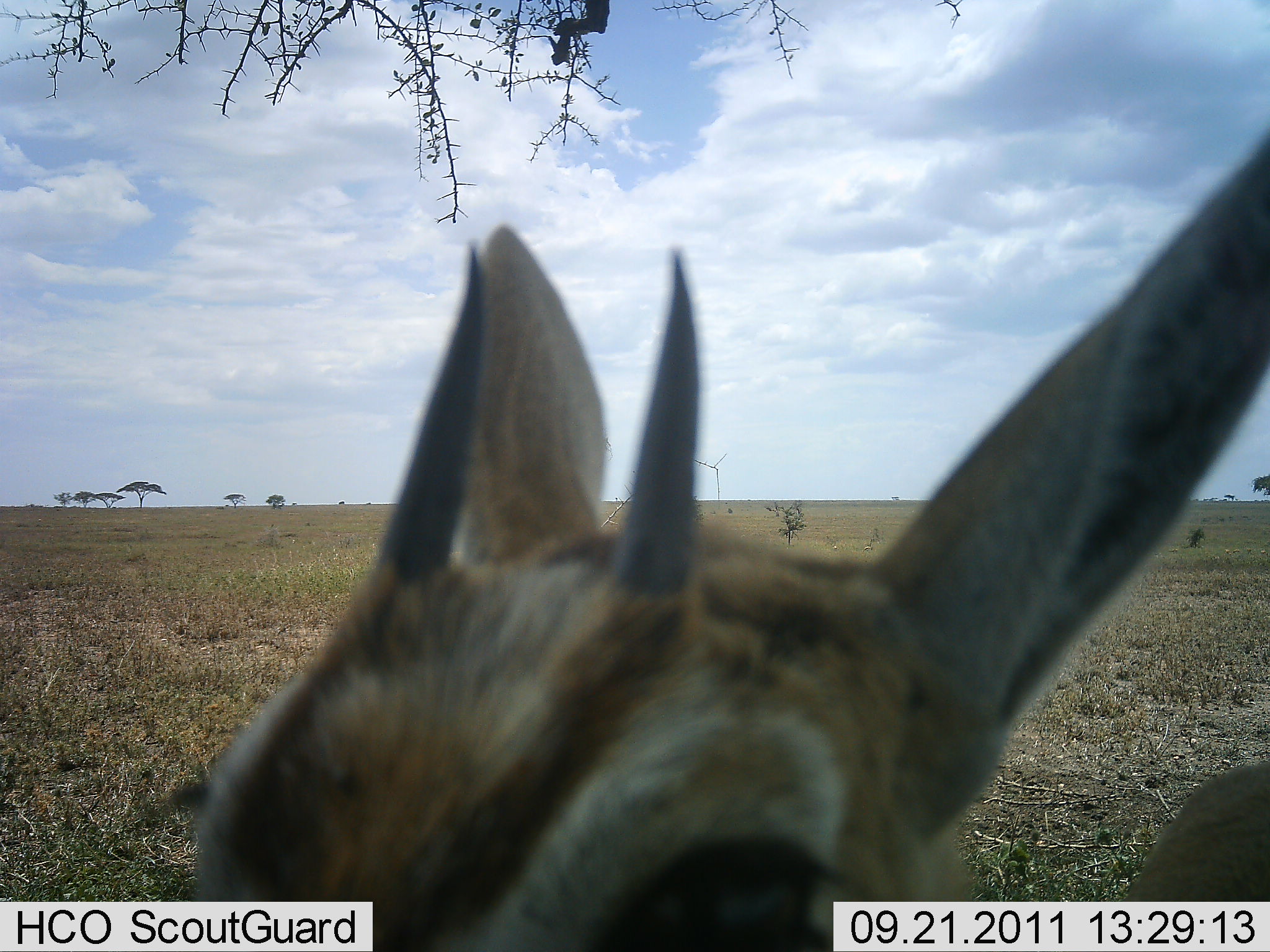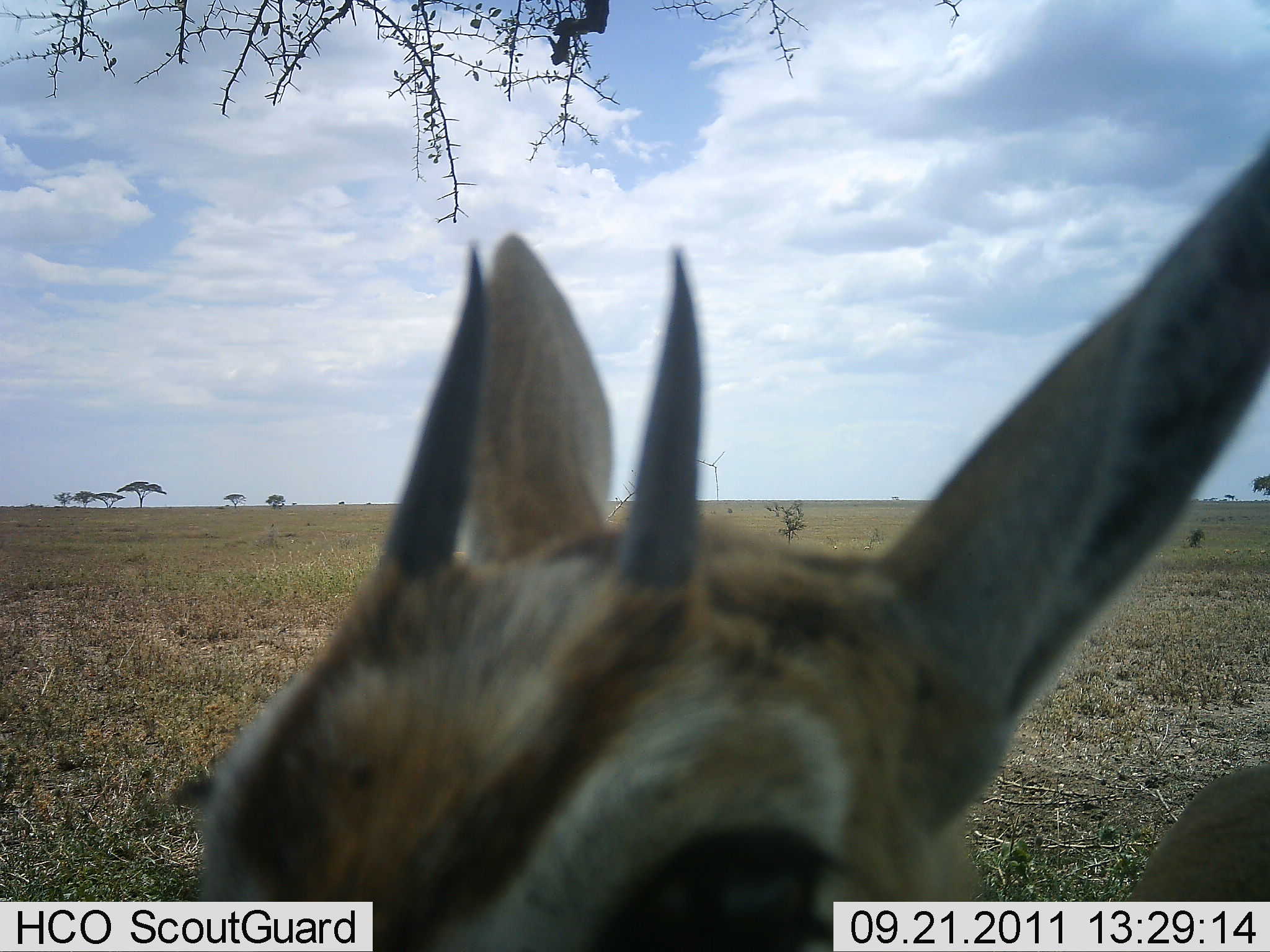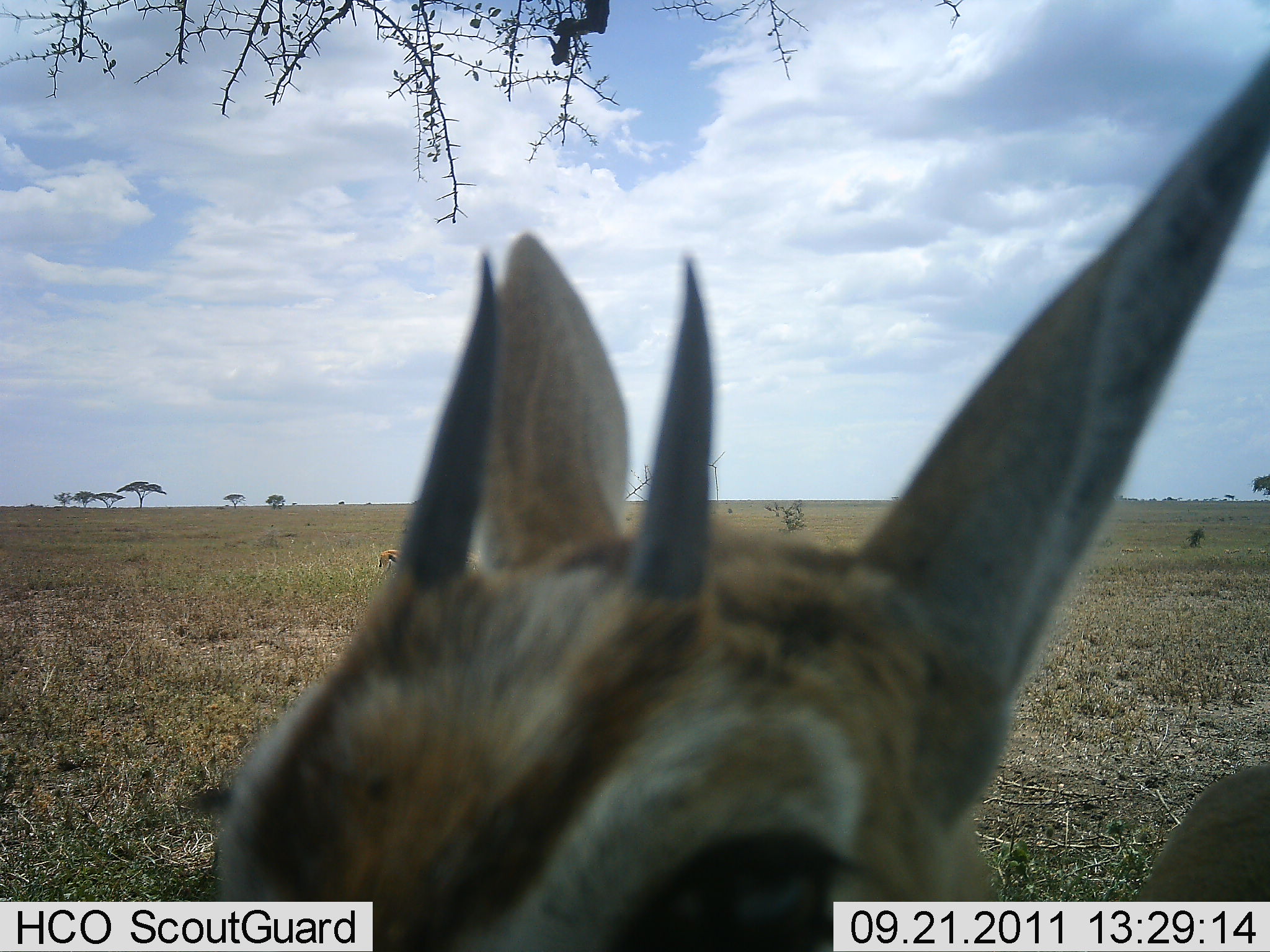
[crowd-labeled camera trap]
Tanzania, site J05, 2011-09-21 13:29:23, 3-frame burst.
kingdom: Animalia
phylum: Chordata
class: Mammalia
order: Artiodactyla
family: Bovidae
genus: Eudorcas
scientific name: Eudorcas thomsonii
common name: thomson's gazelle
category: gazellethomsons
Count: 1.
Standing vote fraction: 82%.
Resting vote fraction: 9%.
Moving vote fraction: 0%.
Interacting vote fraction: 9%.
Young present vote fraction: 9%.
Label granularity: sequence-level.